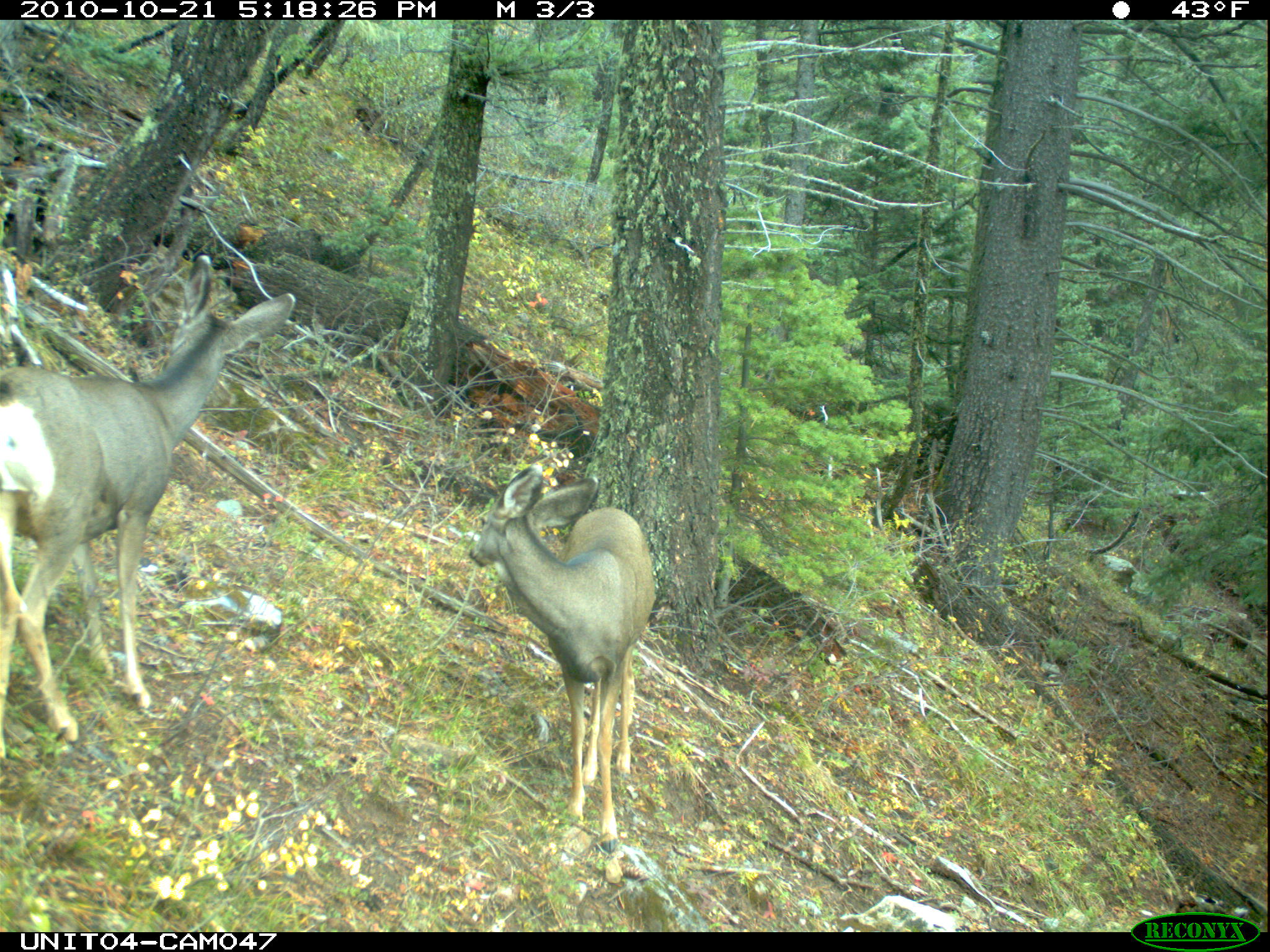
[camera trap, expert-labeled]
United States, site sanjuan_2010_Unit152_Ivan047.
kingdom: Animalia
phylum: Chordata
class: Mammalia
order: Artiodactyla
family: Cervidae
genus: Odocoileus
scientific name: Odocoileus hemionus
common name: mule deer